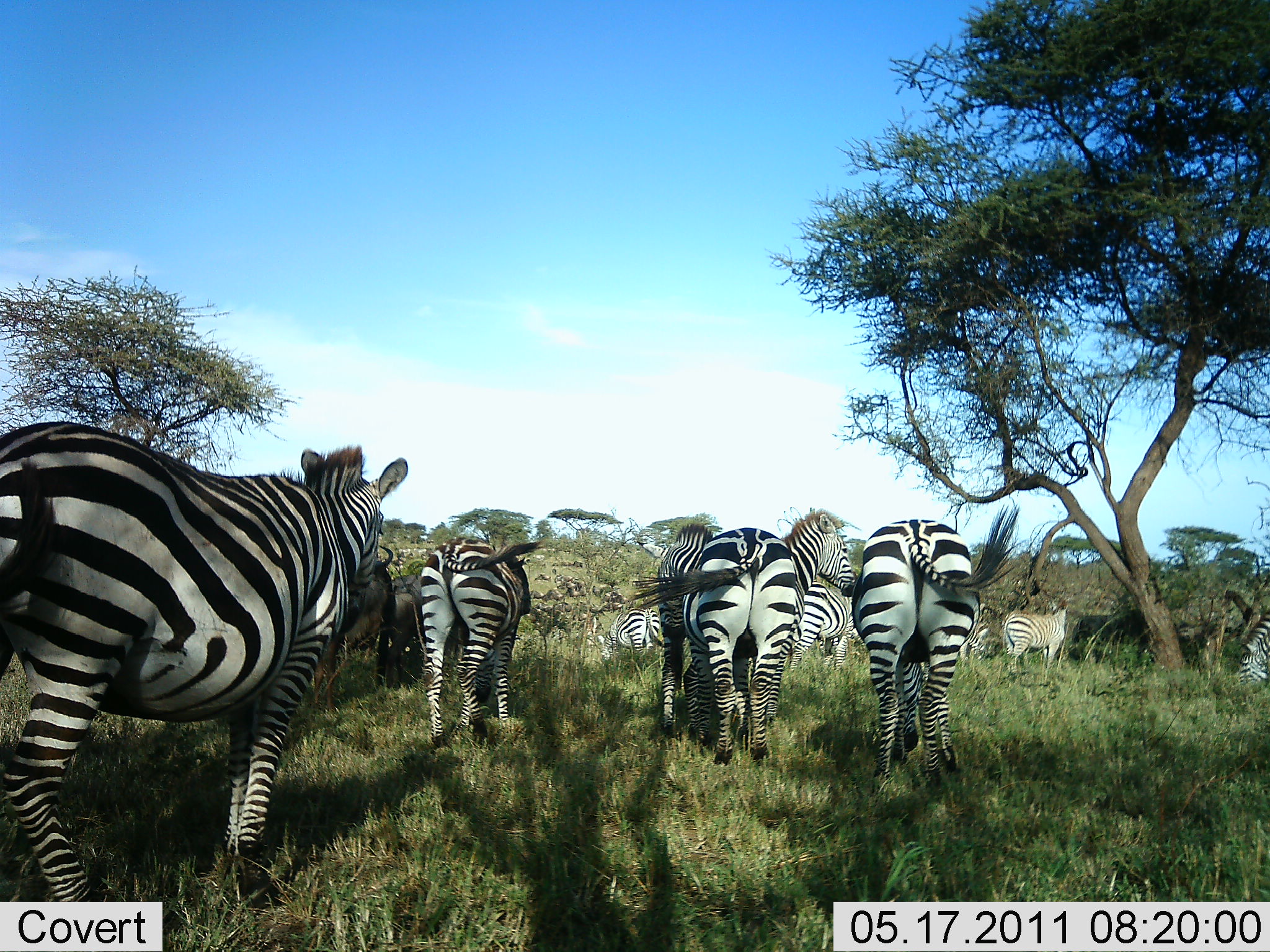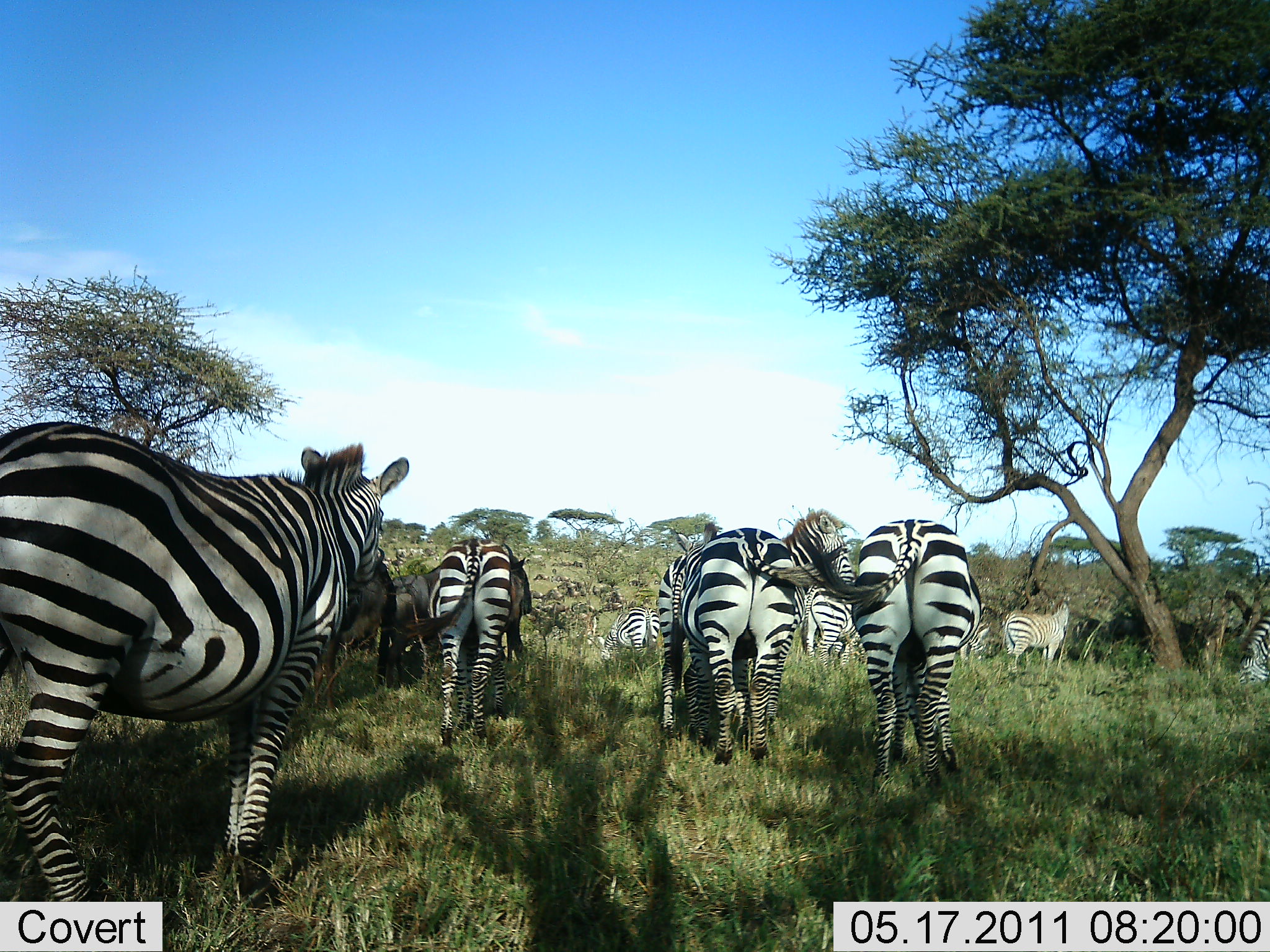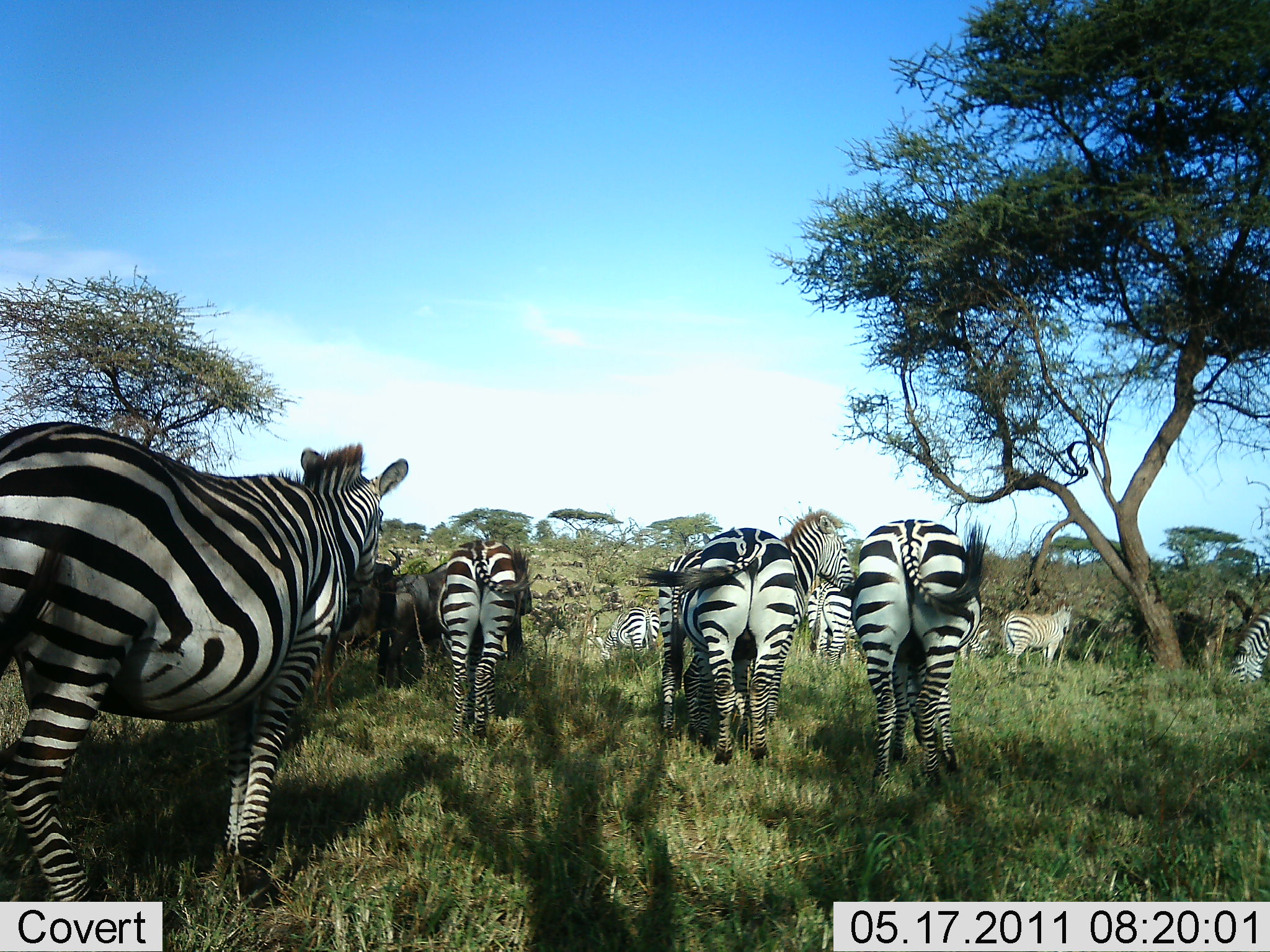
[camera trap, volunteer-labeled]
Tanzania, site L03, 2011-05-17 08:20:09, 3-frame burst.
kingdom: Animalia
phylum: Chordata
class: Mammalia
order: Perissodactyla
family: Equidae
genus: Equus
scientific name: Equus quagga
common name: plains zebra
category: zebra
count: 10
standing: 73%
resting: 9%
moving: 9%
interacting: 0%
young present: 0%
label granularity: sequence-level